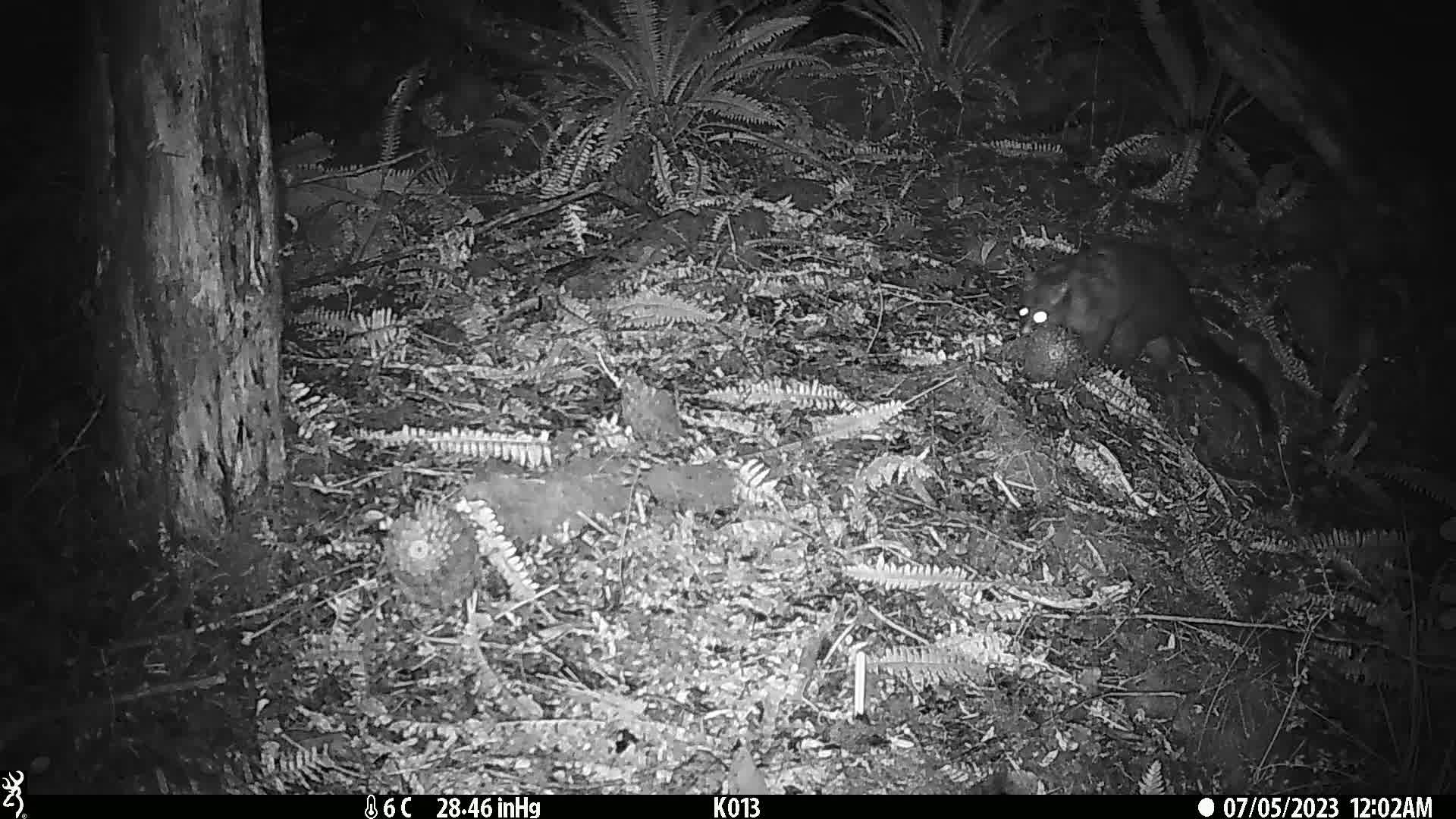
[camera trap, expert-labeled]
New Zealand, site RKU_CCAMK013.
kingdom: Animalia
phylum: Chordata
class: Mammalia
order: Diprotodontia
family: Phalangeridae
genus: Trichosurus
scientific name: Trichosurus vulpecula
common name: common brushtail possum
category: possum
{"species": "possum (common brushtail possum) (Trichosurus vulpecula)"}